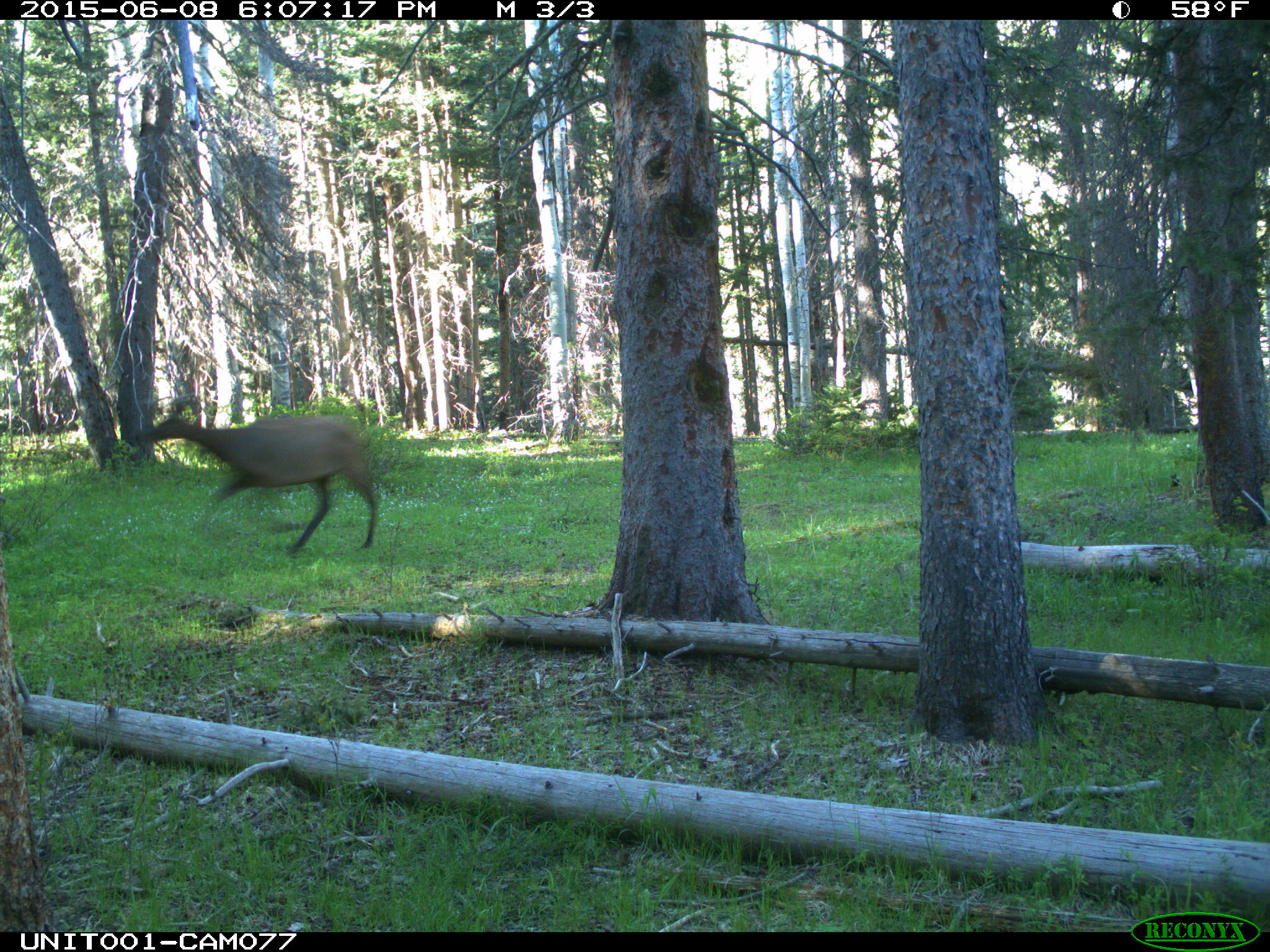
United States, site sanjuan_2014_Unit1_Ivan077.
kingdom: Animalia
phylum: Chordata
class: Mammalia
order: Artiodactyla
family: Cervidae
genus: Cervus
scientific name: Cervus elaphus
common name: red deer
Cervus elaphus (red deer).